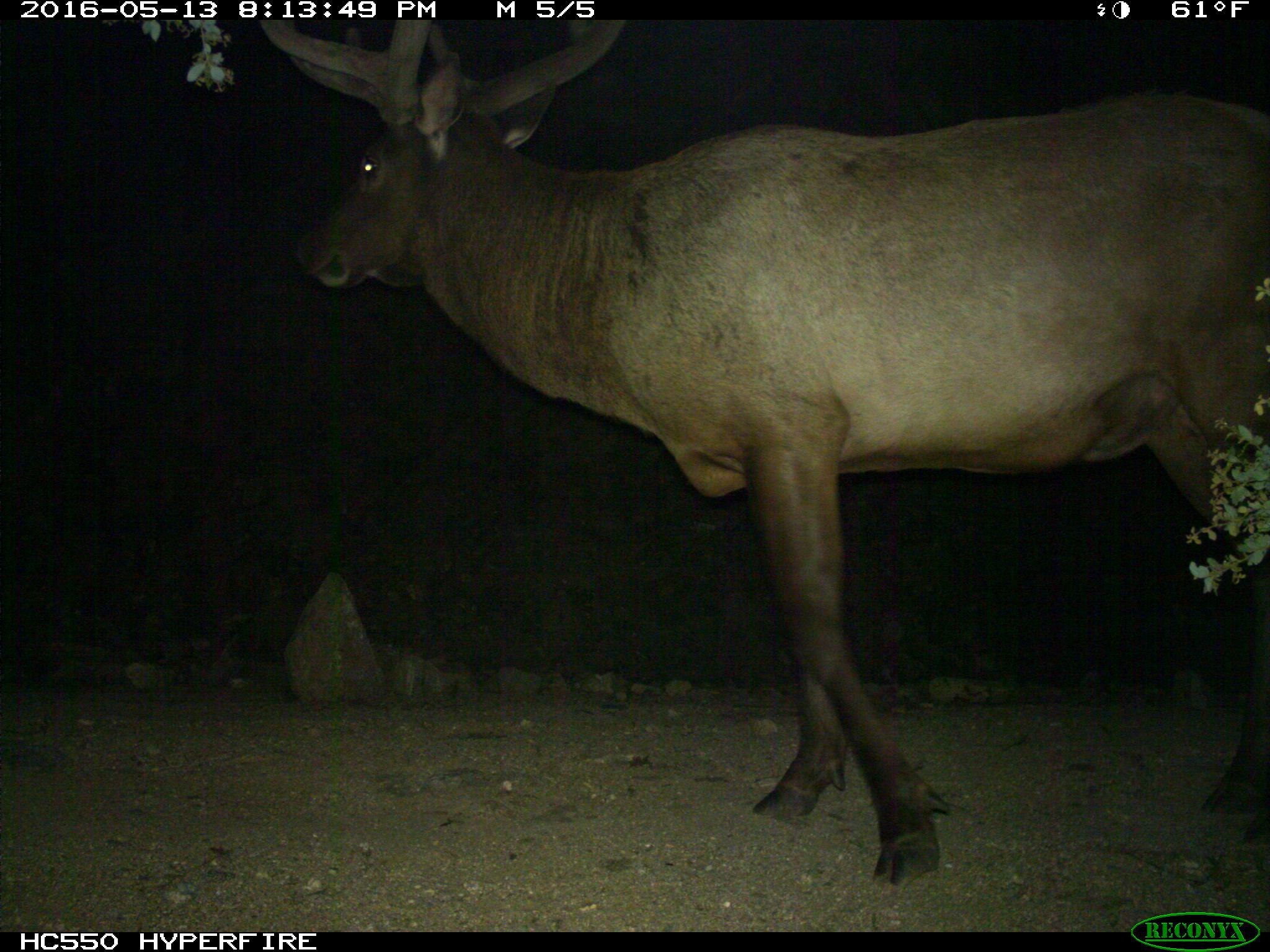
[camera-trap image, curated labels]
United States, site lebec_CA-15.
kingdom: Animalia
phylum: Chordata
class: Mammalia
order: Artiodactyla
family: Cervidae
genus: Cervus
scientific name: Cervus canadensis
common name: elk